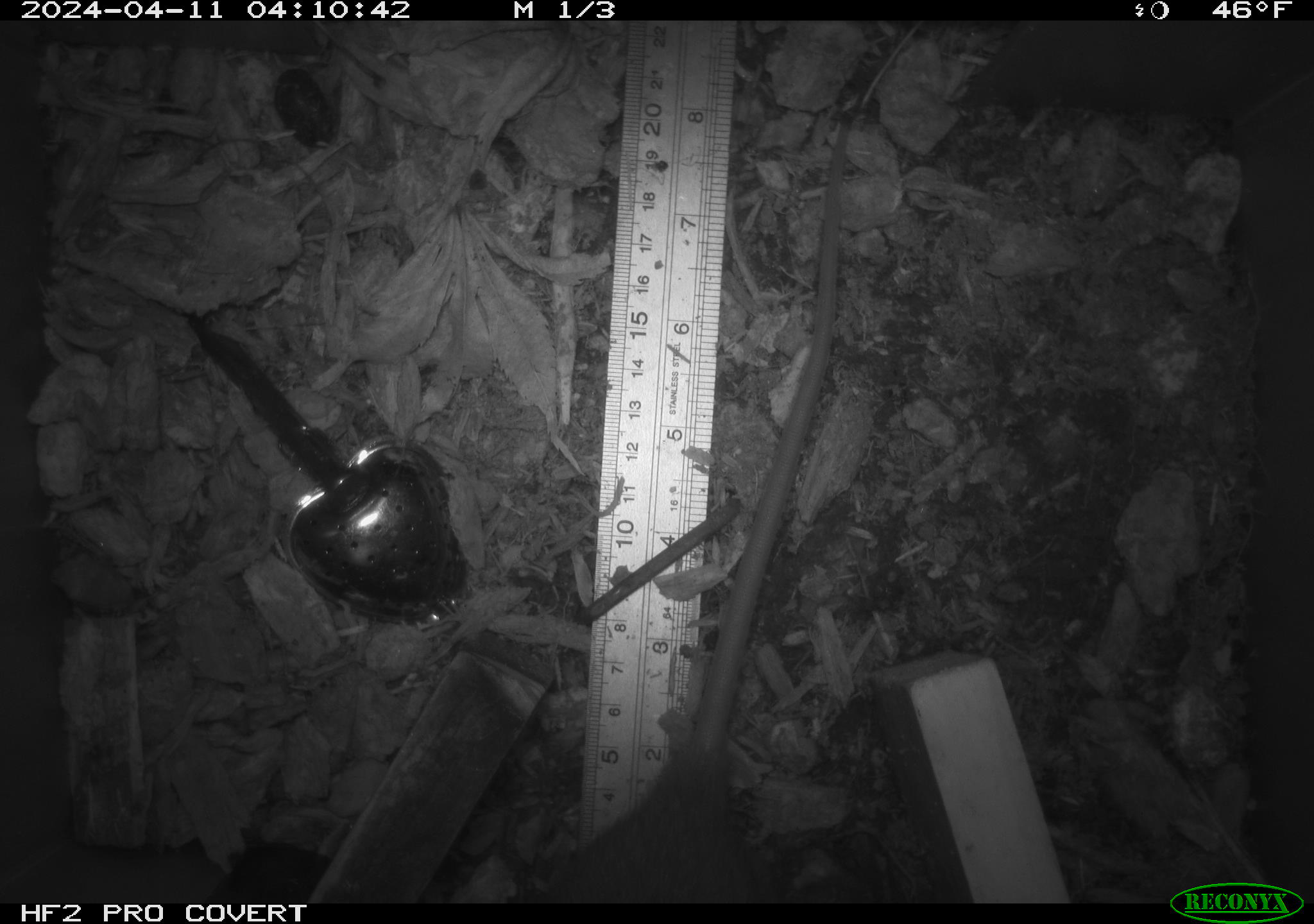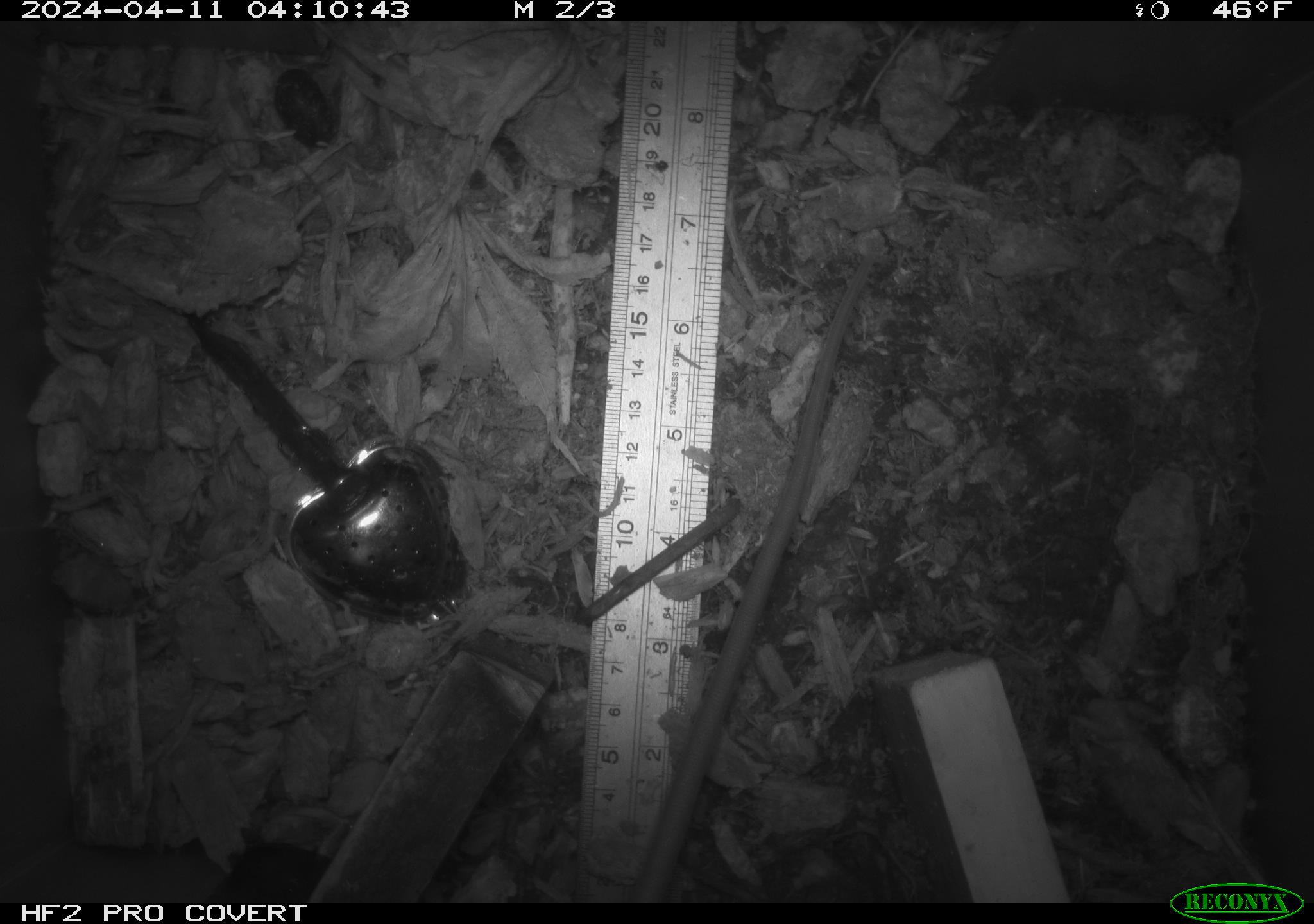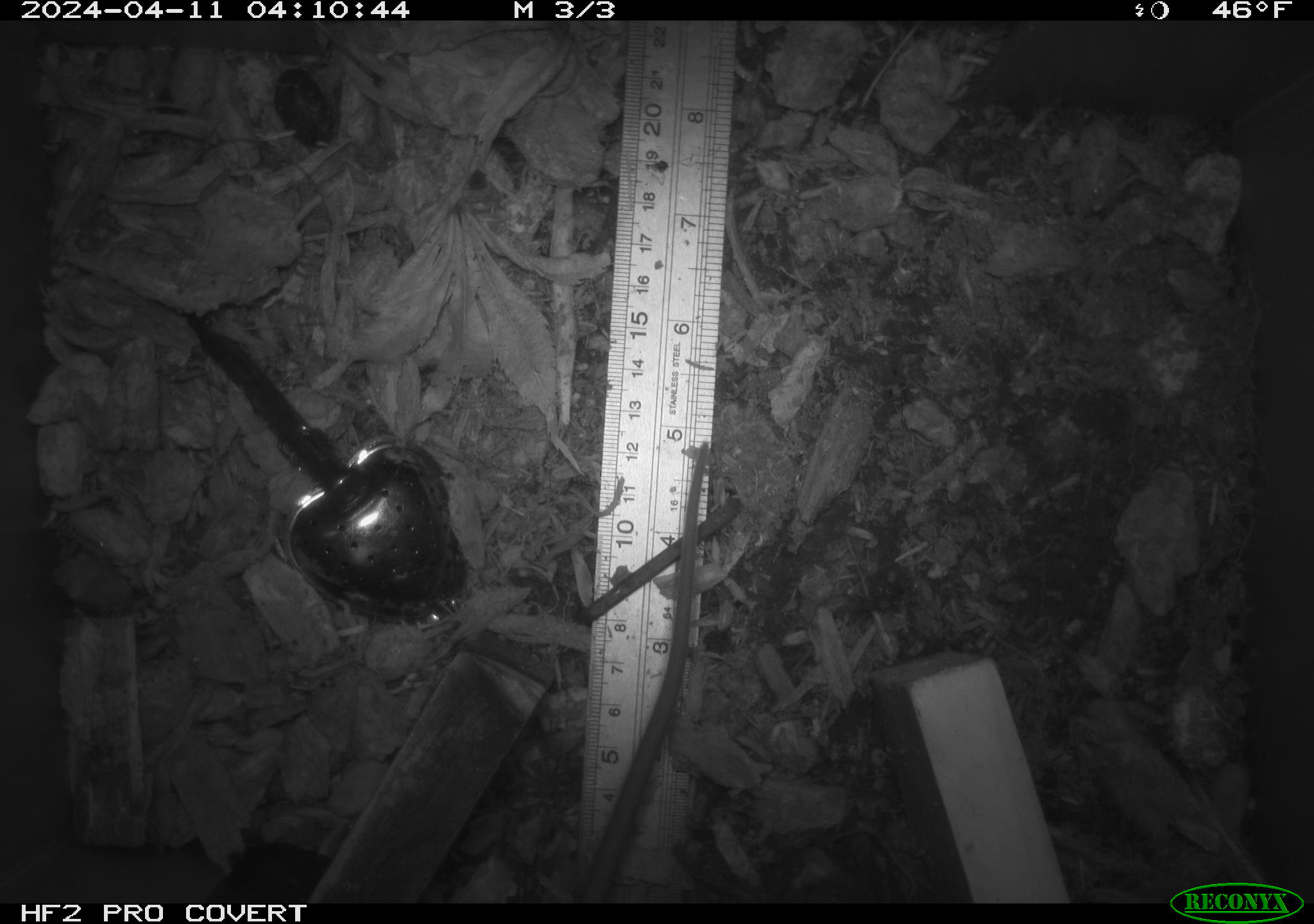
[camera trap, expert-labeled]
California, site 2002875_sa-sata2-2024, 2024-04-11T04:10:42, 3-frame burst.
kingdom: Animalia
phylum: Chordata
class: Mammalia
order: Rodentia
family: Muridae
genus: Rattus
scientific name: Rattus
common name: rat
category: rattus species